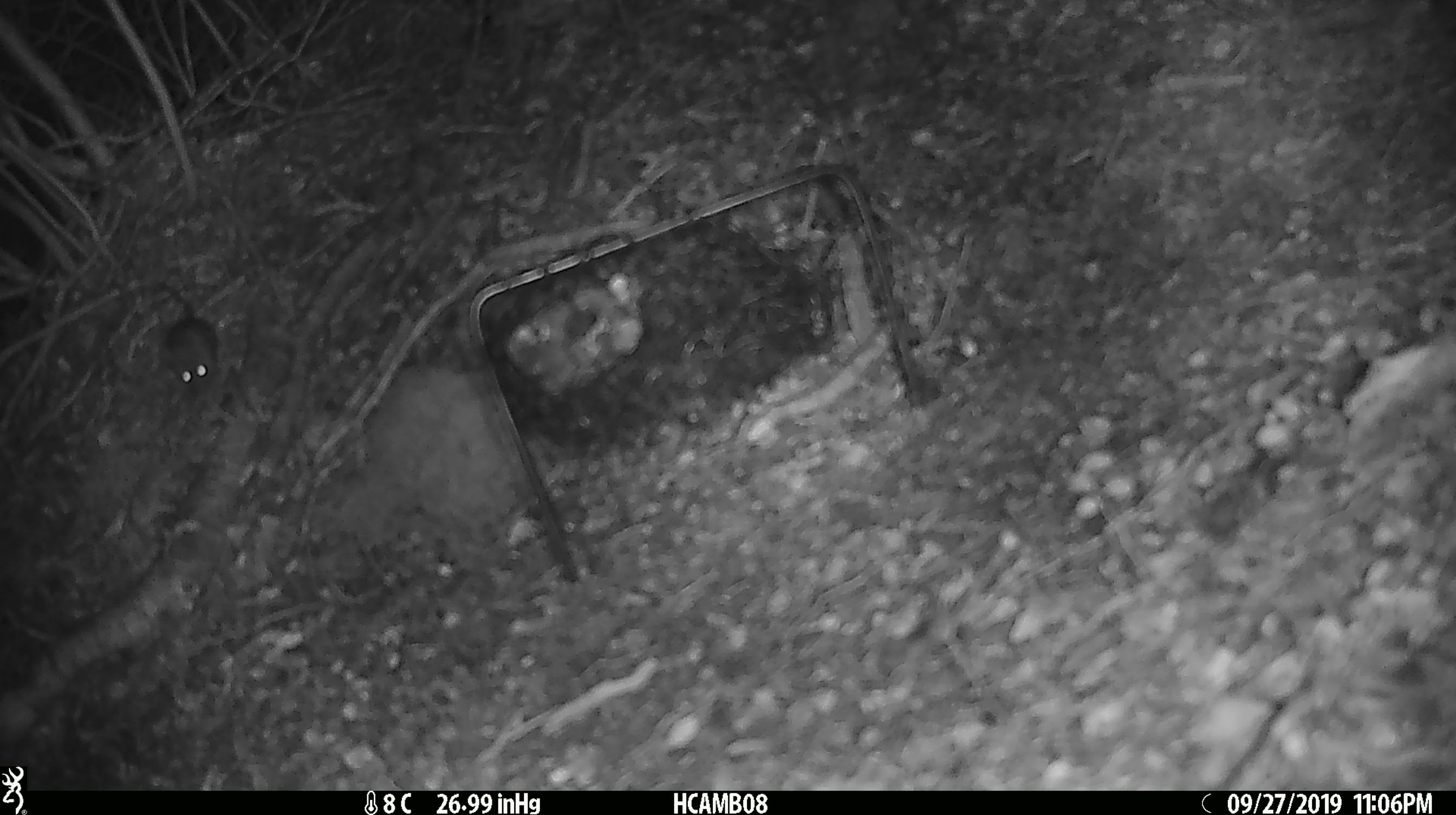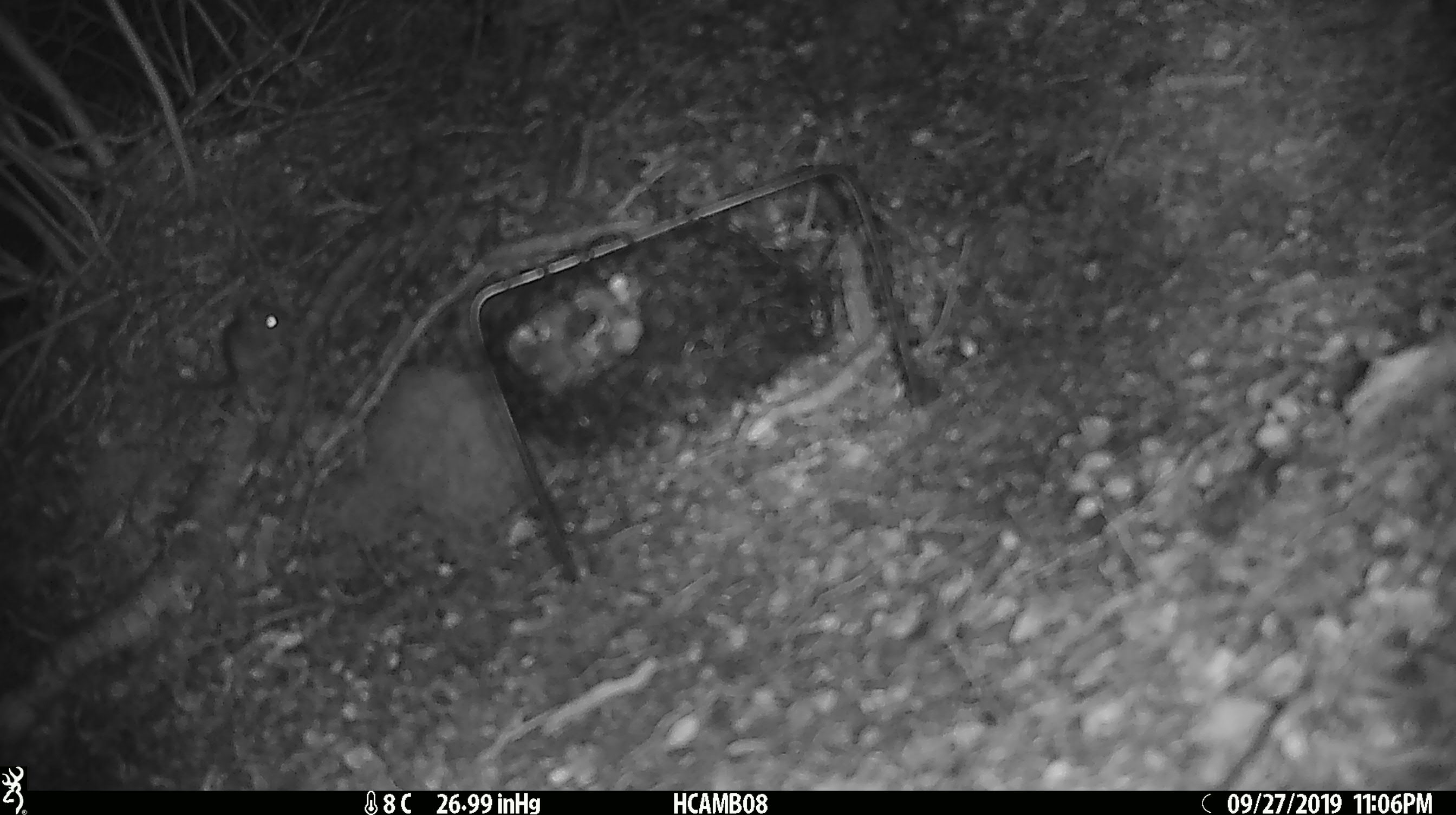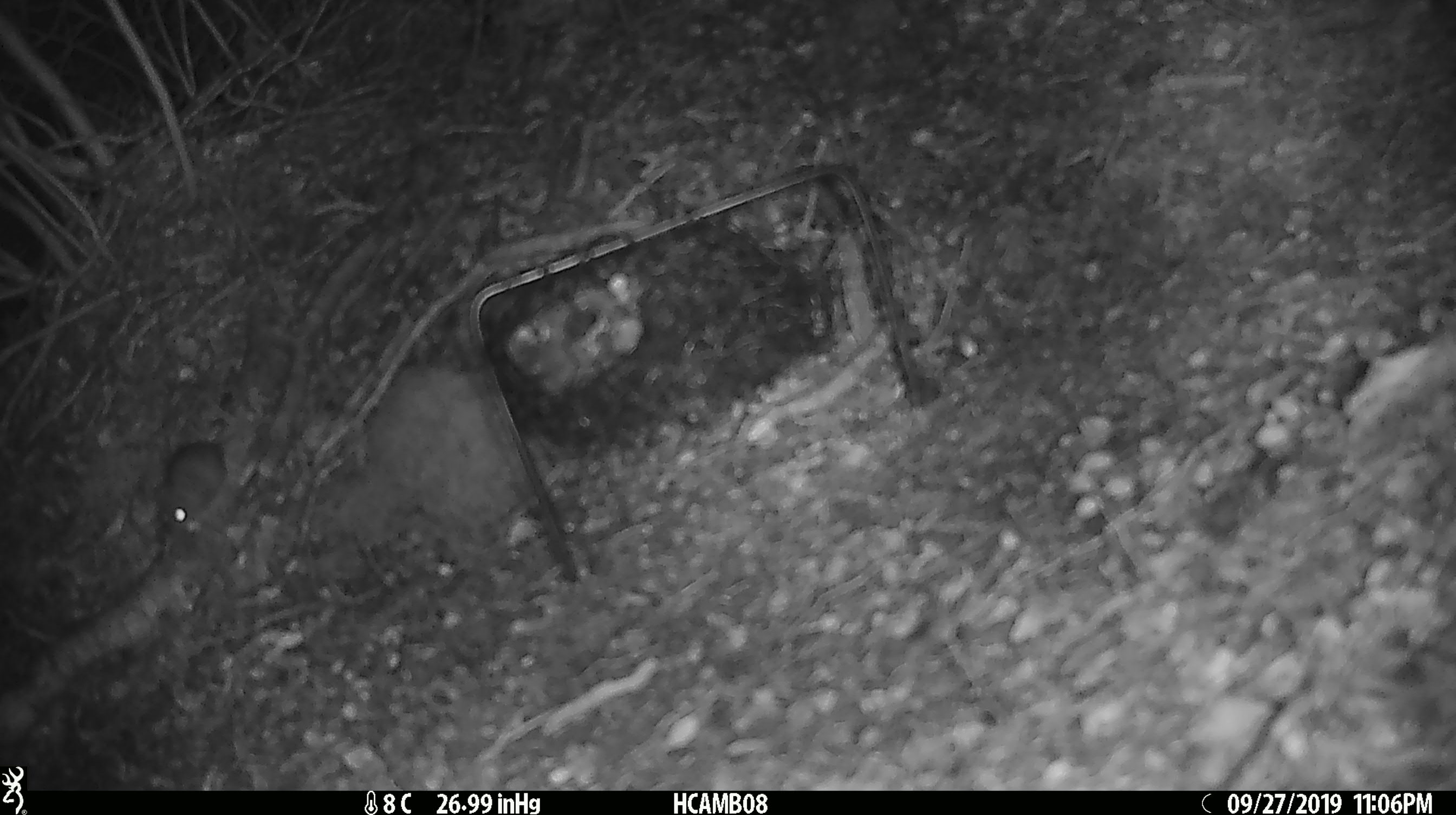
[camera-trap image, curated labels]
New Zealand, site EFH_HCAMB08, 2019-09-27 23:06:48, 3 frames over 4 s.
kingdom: Animalia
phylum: Chordata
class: Mammalia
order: Rodentia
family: Muridae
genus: Mus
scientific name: Mus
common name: mouse